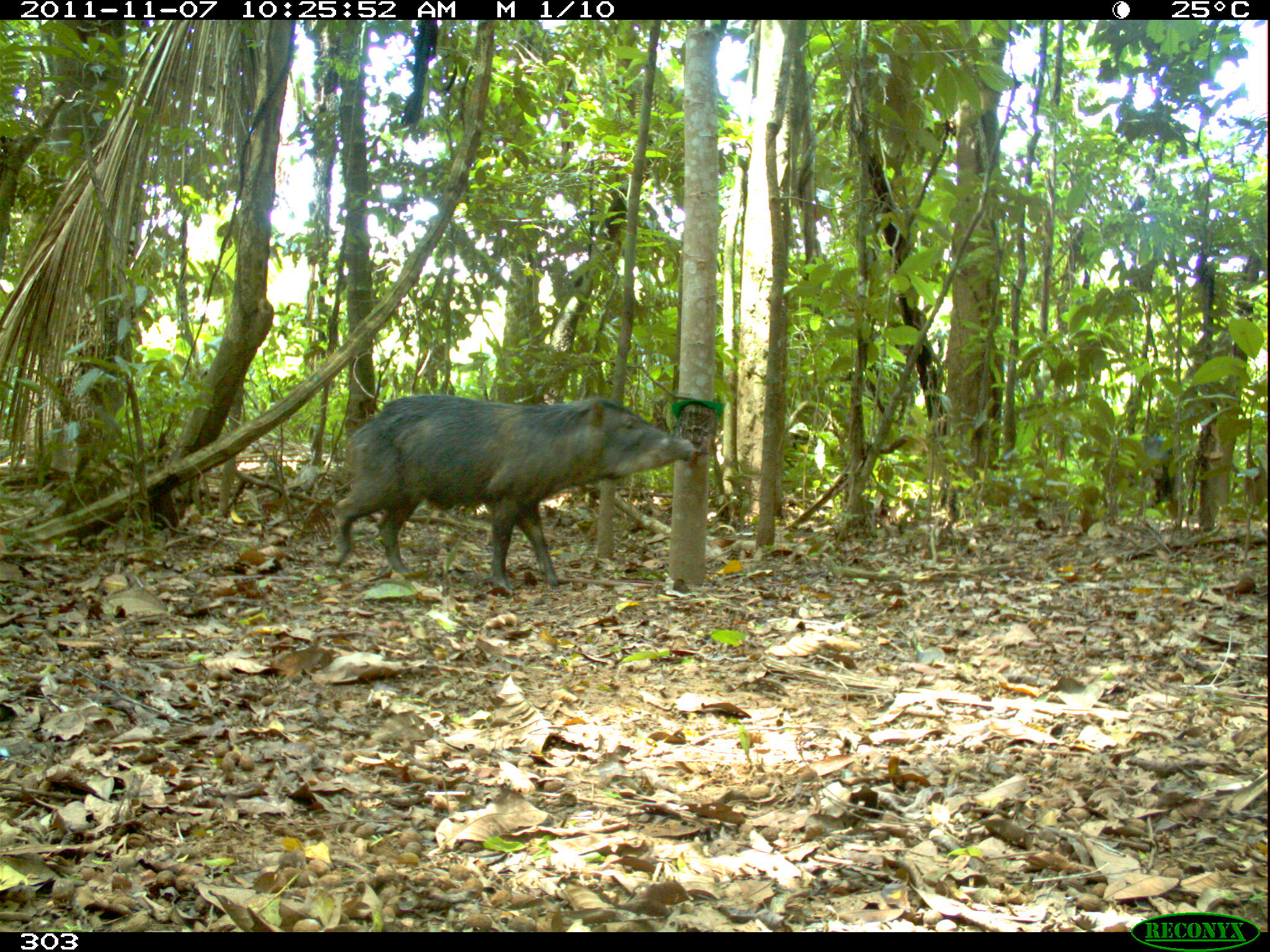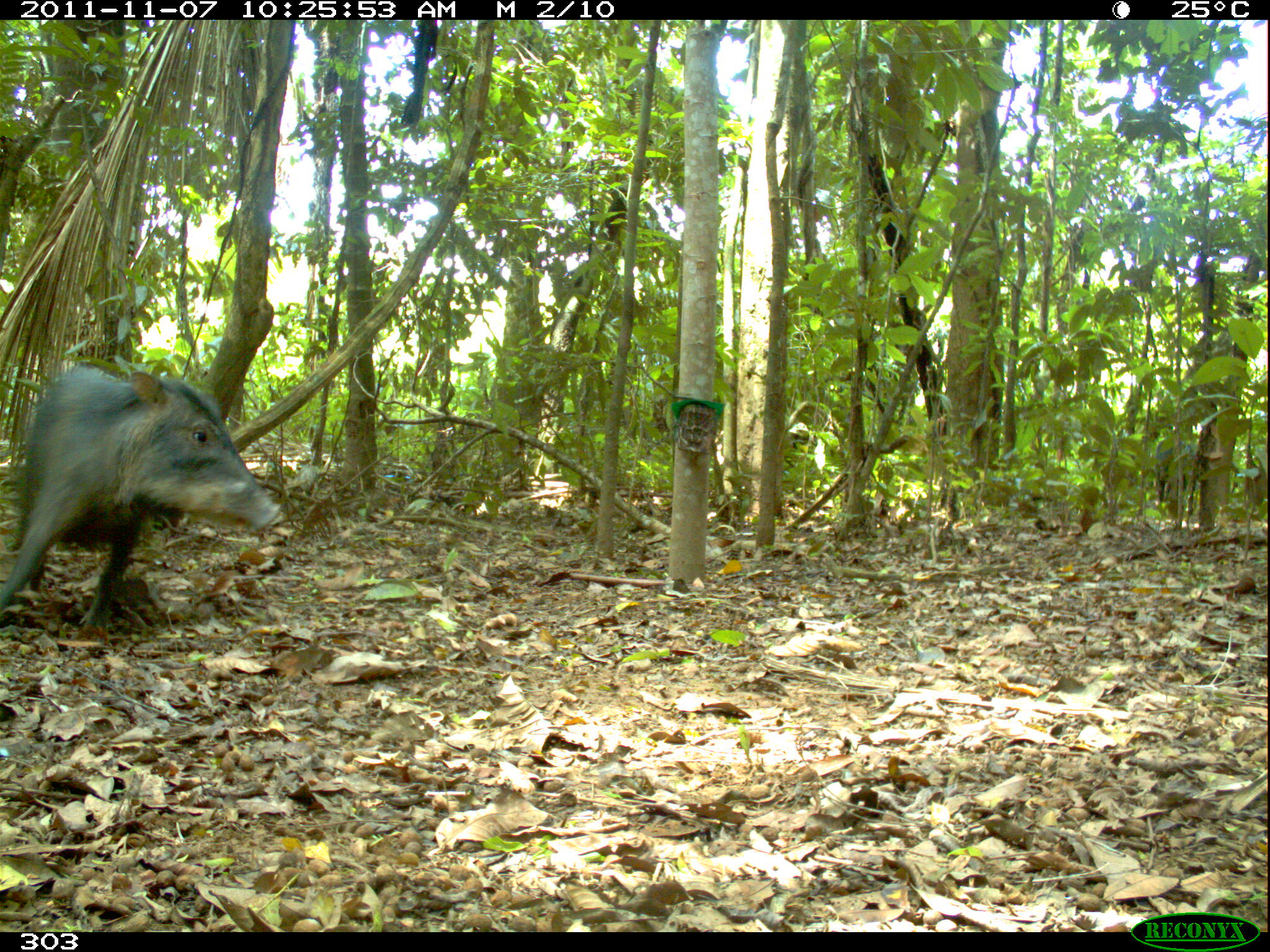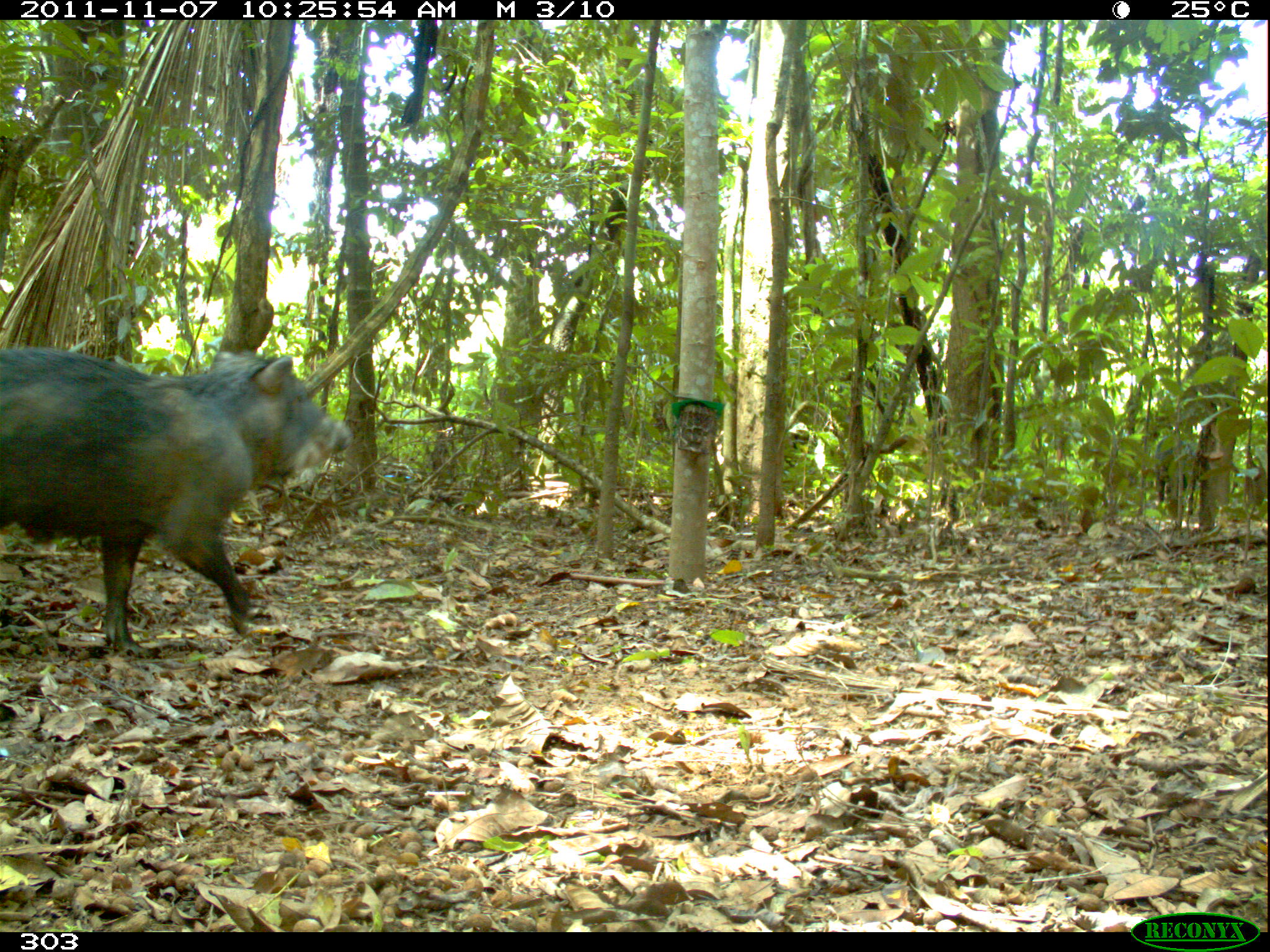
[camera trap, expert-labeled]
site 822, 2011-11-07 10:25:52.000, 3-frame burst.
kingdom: Animalia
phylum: Chordata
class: Mammalia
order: Artiodactyla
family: Tayassuidae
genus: Tayassu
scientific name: Tayassu pecari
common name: white-lipped peccary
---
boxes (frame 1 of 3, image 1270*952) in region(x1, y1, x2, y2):
tayassu pecari: region(332, 394, 695, 590); region(1133, 438, 1205, 511)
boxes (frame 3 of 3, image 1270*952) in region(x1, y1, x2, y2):
tayassu pecari: region(0, 342, 352, 659); region(1153, 420, 1204, 509)